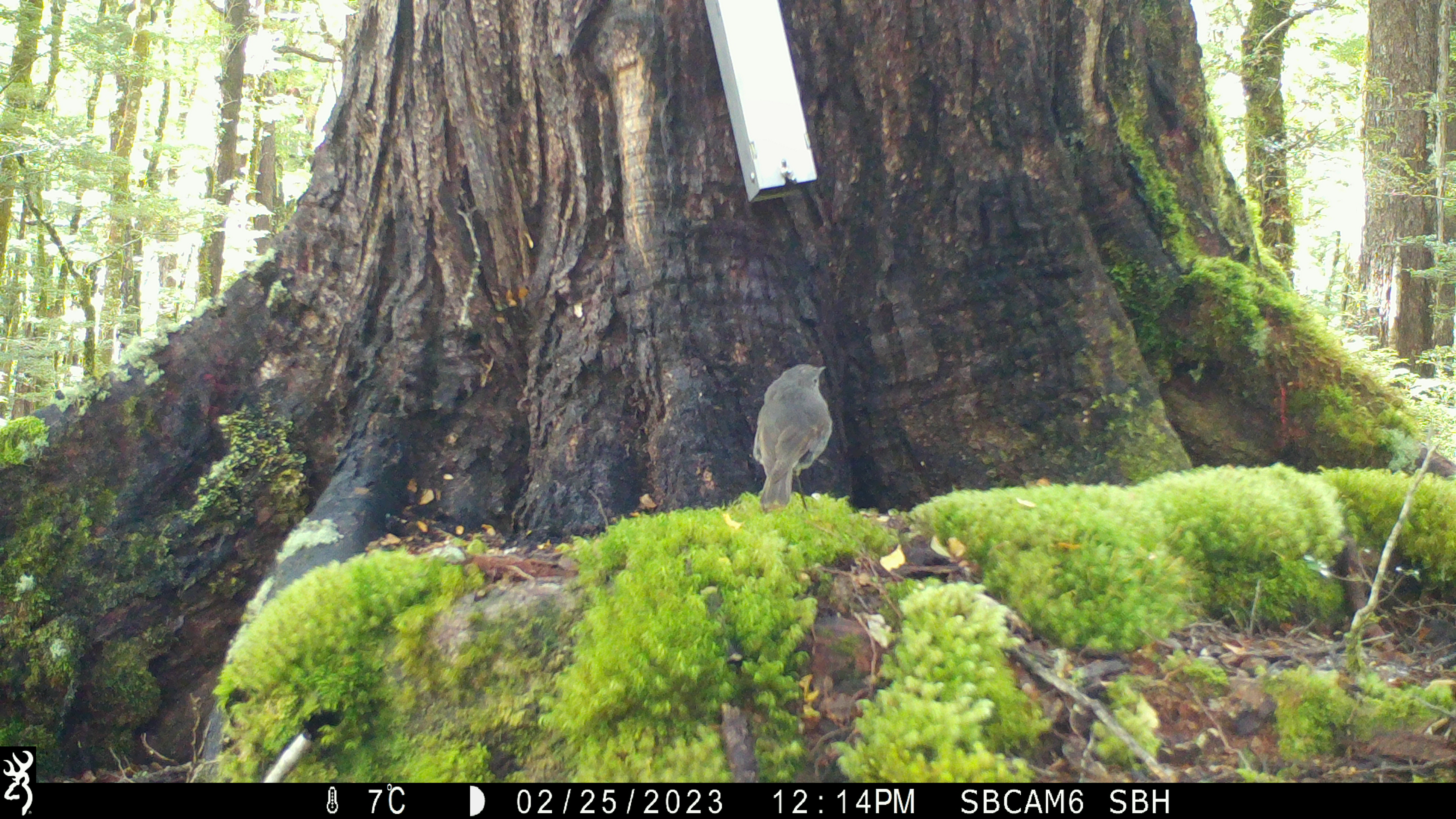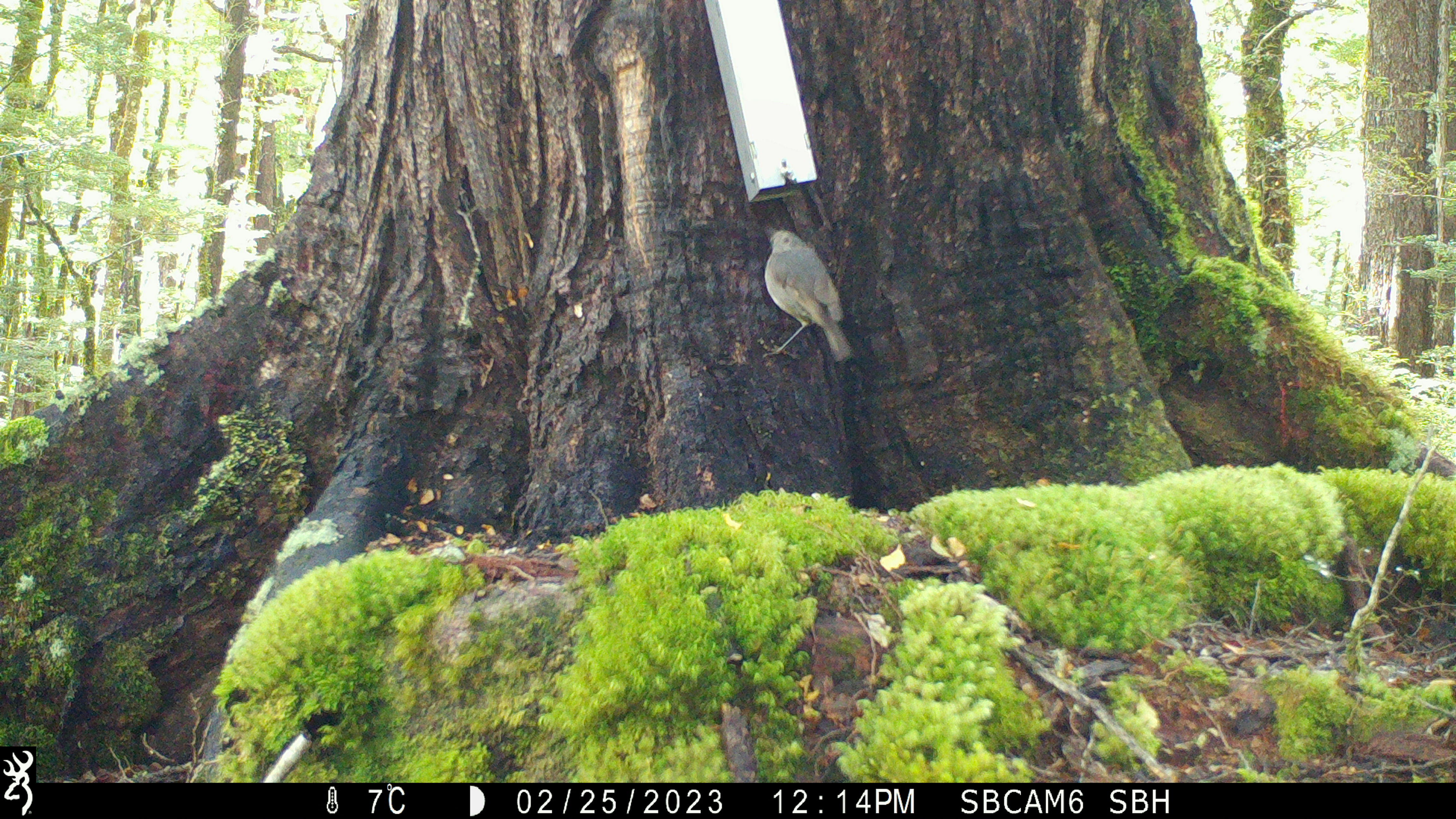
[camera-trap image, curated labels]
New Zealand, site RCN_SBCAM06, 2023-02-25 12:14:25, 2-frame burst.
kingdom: Animalia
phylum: Chordata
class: Aves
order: Passeriformes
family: Petroicidae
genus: Petroica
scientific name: Petroica australis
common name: new zealand robin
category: robin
Robin (new zealand robin) (Petroica australis).